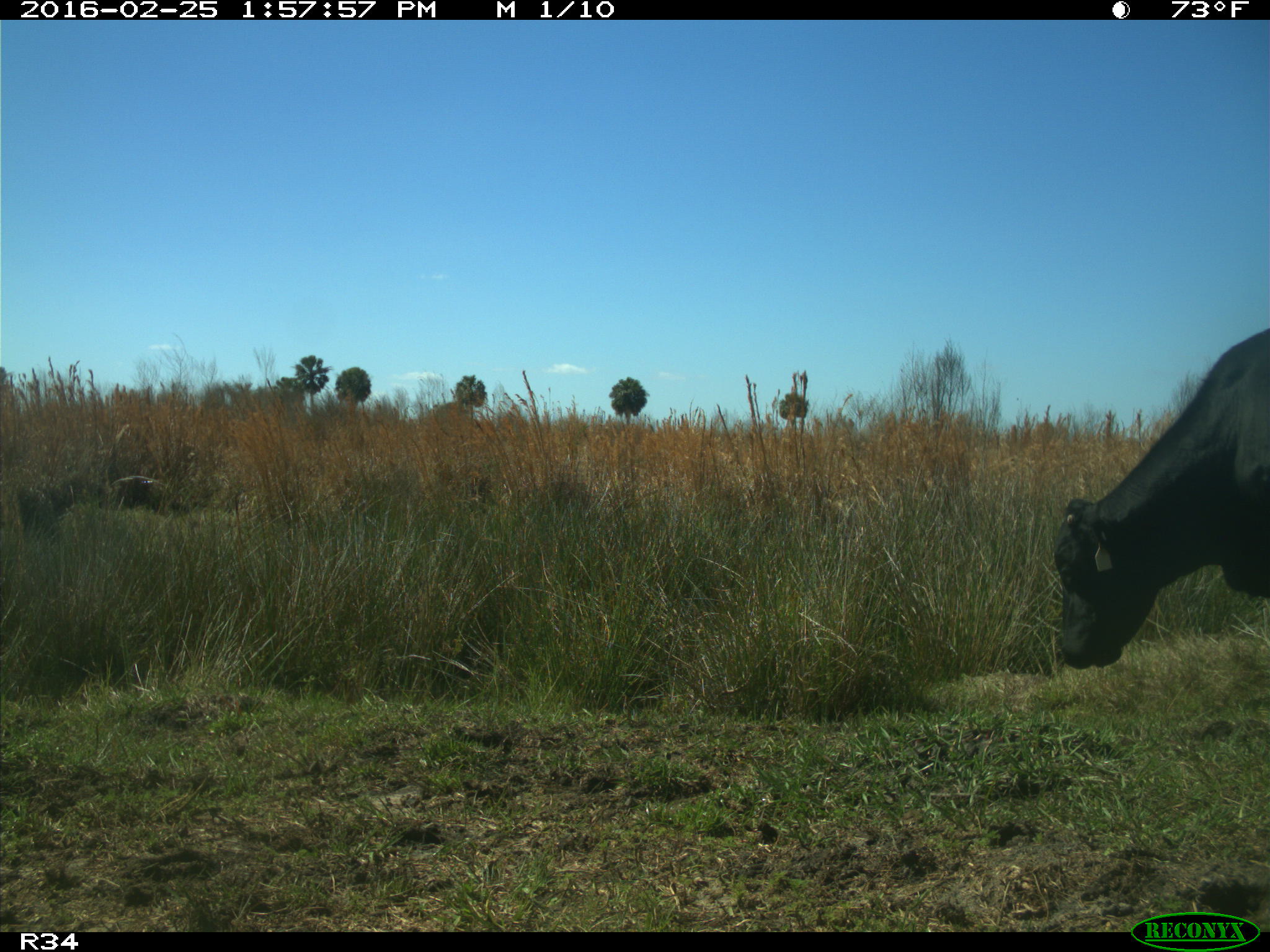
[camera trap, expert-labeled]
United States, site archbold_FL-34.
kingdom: Animalia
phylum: Chordata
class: Mammalia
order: Artiodactyla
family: Bovidae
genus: Bos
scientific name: Bos taurus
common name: domestic cow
Bos taurus (domestic cow).